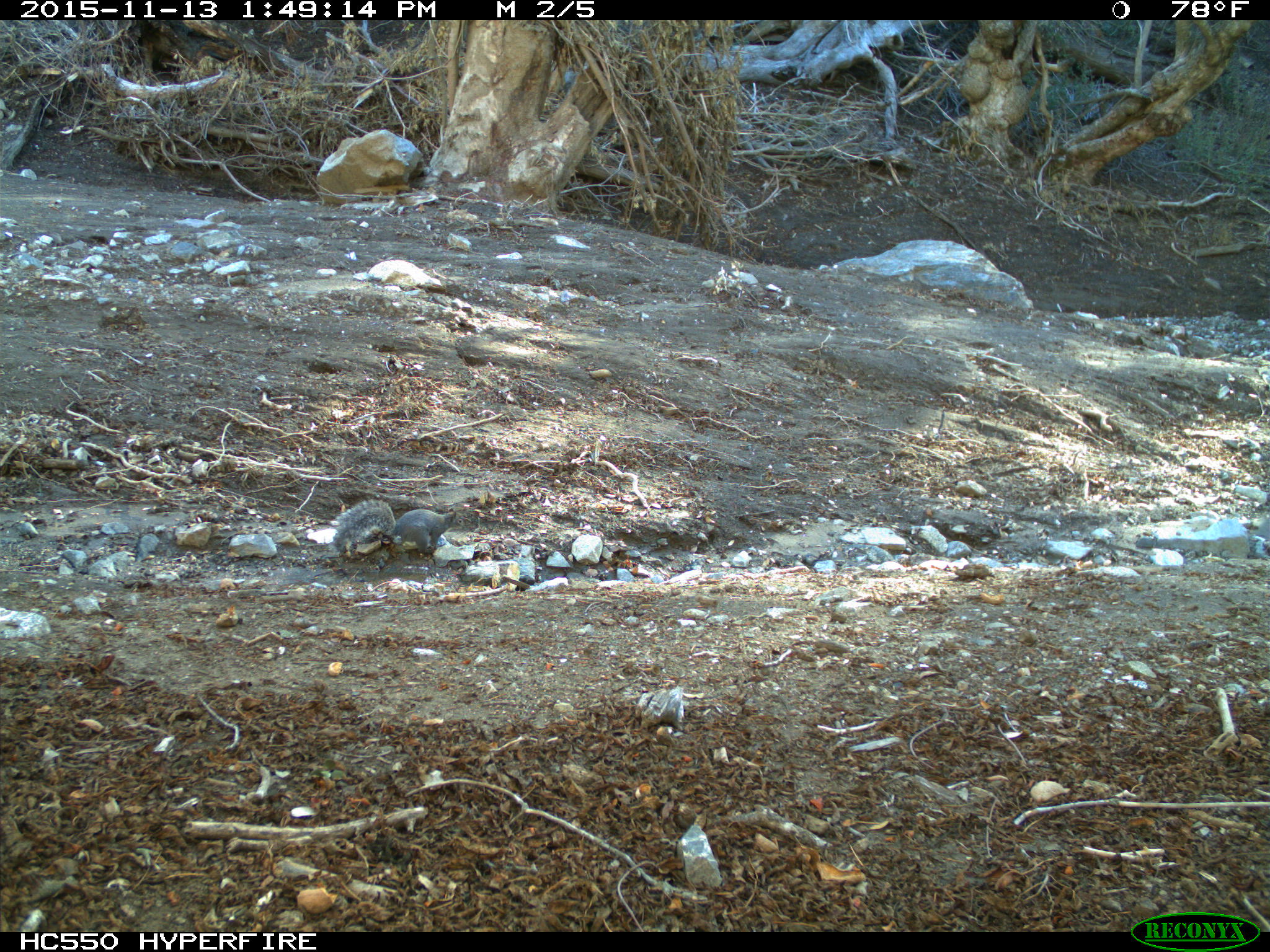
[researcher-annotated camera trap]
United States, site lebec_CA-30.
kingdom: Animalia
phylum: Chordata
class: Mammalia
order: Rodentia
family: Sciuridae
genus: Sciurus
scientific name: Sciurus carolinensis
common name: eastern gray squirrel